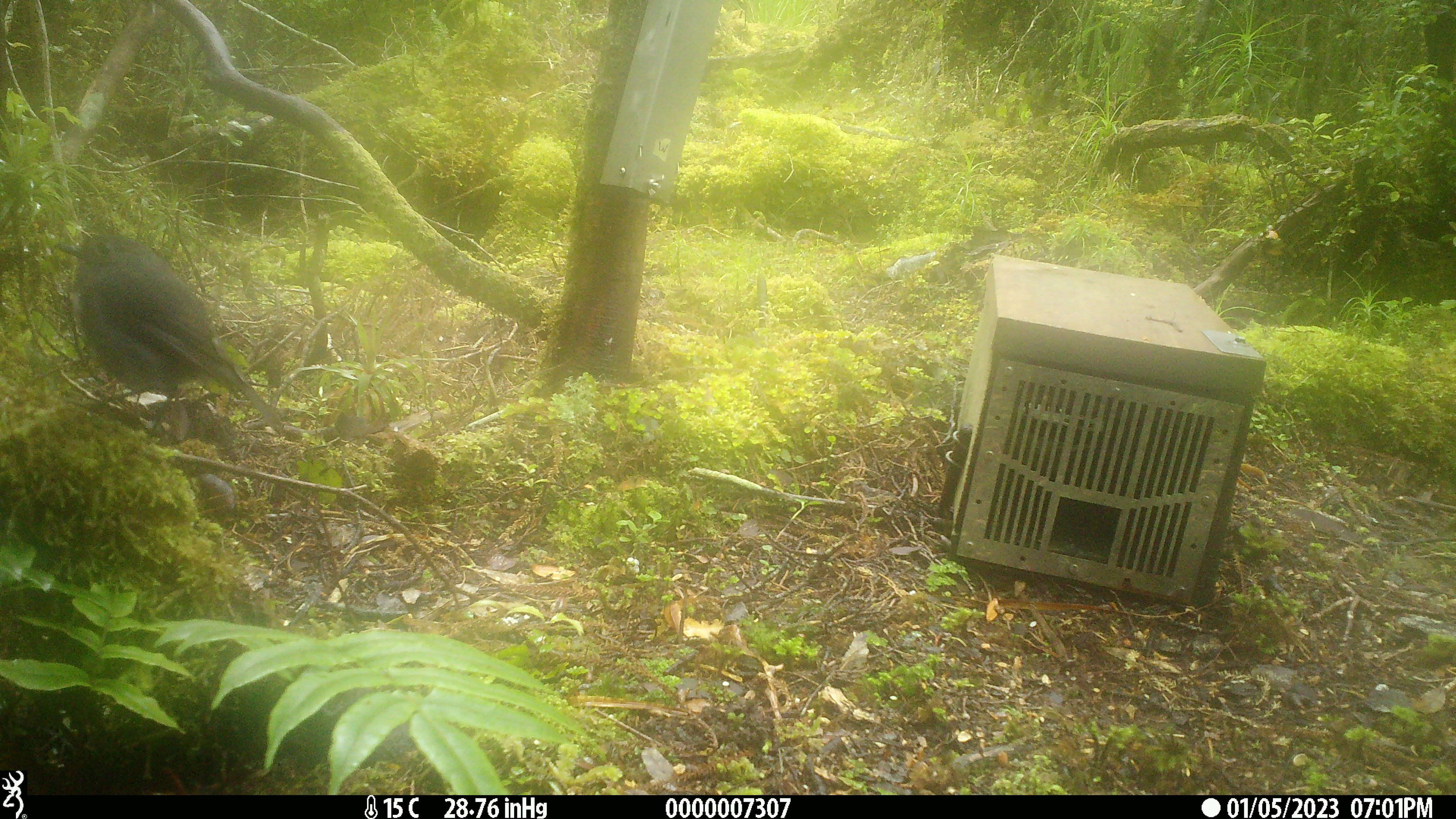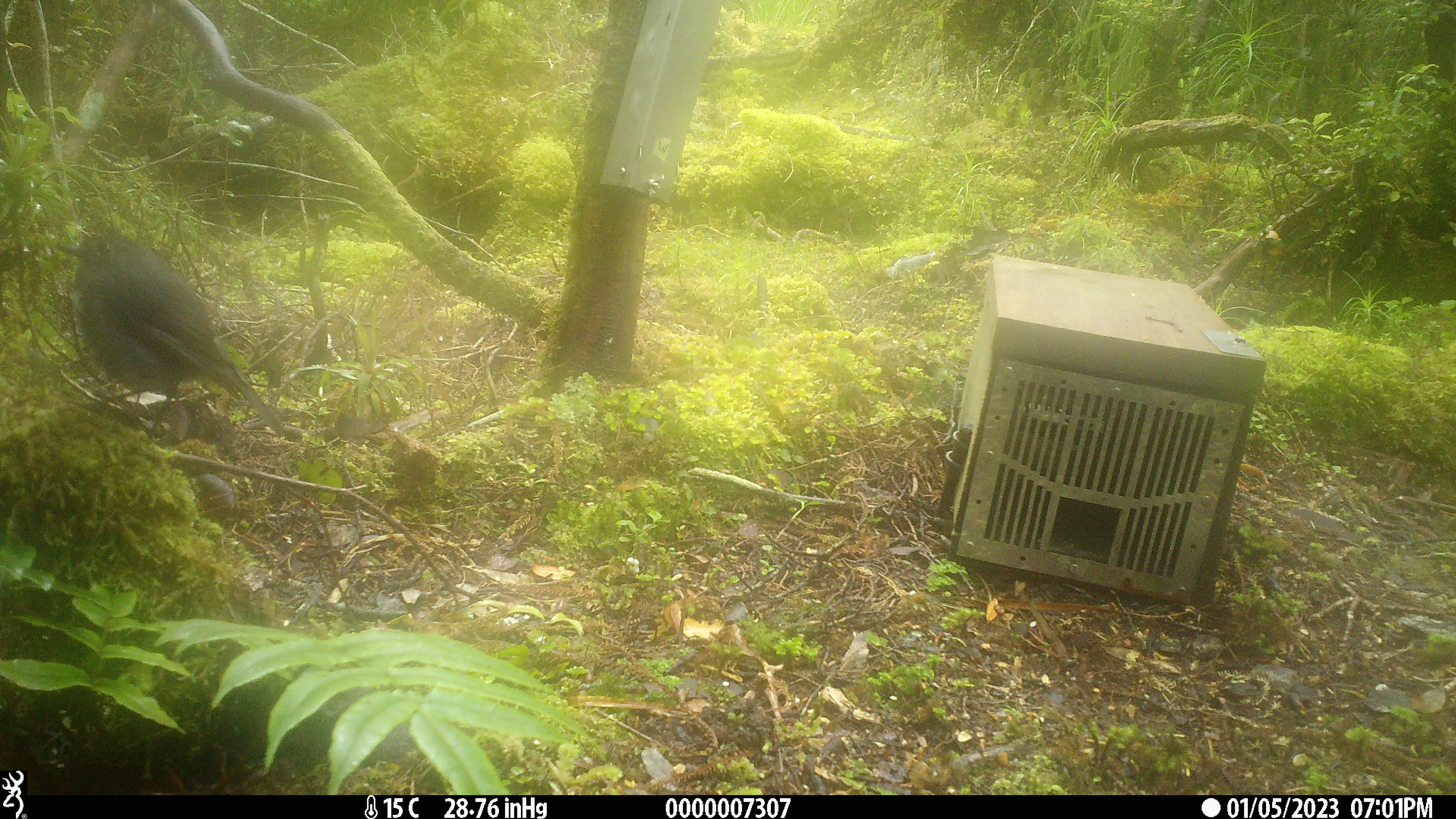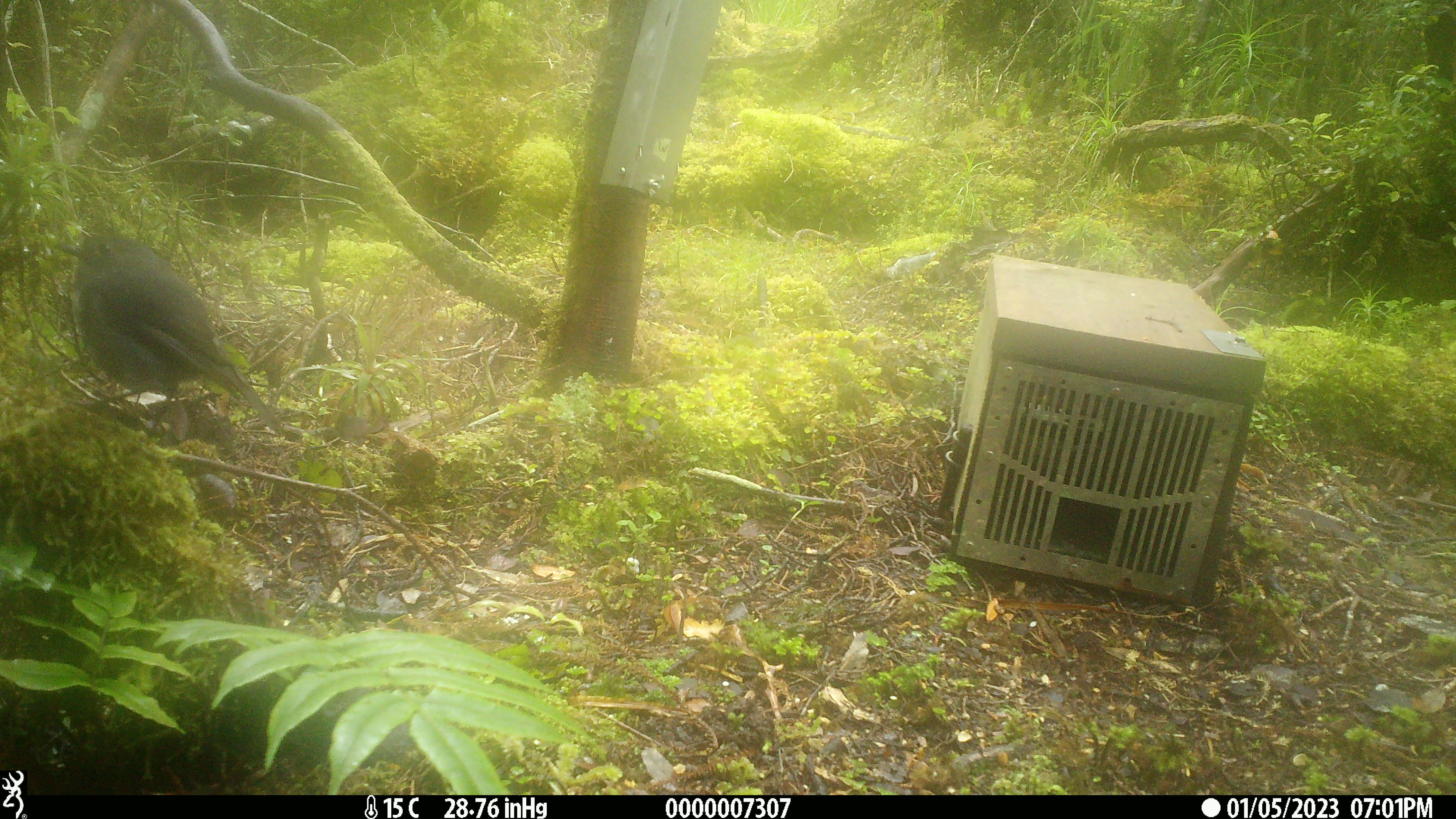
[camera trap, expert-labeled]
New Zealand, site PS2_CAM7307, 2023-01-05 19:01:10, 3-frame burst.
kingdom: Animalia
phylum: Chordata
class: Aves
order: Passeriformes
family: Petroicidae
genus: Petroica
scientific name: Petroica australis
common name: new zealand robin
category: robin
Robin (new zealand robin) (Petroica australis).